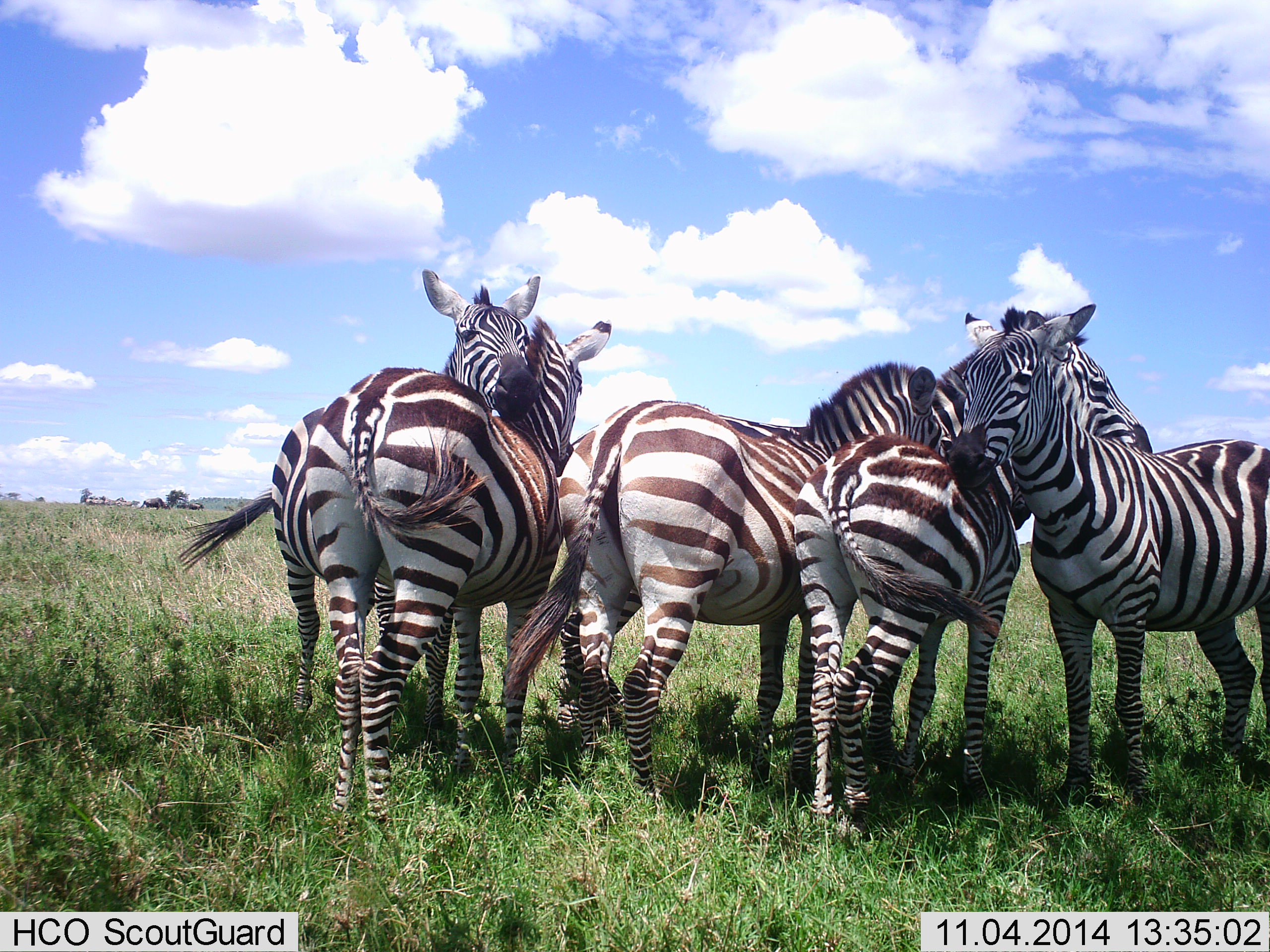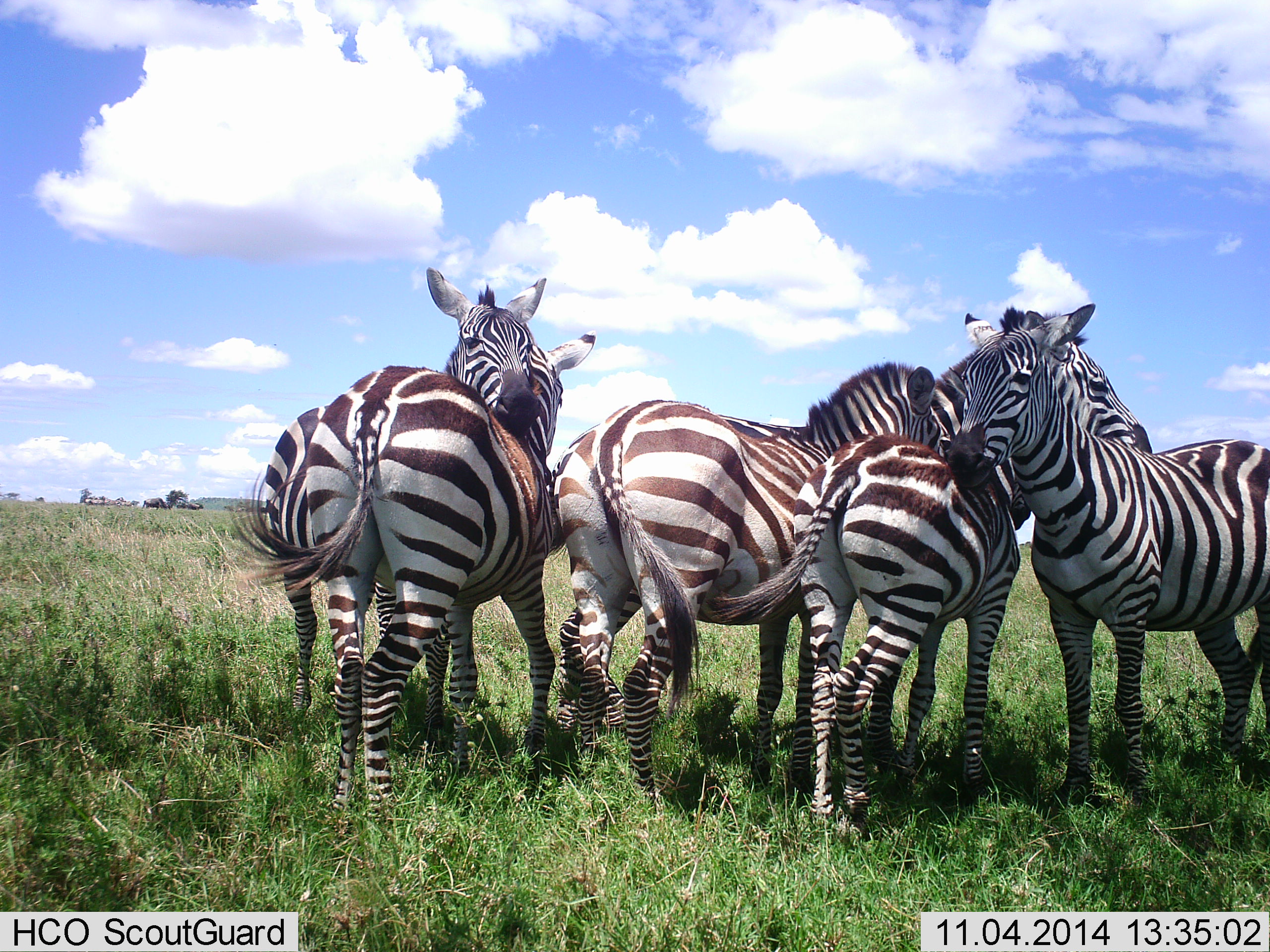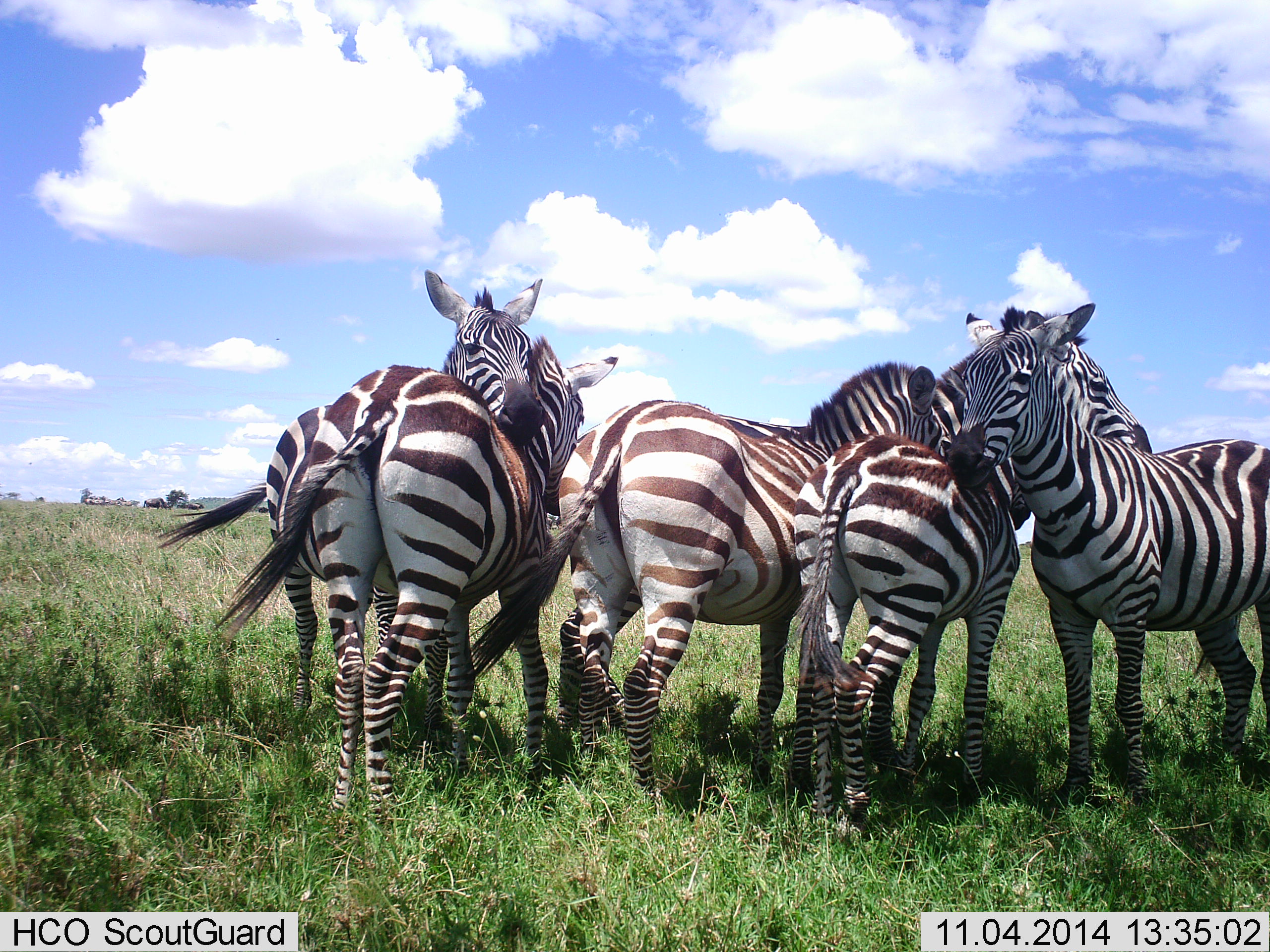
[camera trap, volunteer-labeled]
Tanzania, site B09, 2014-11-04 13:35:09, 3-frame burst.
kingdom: Animalia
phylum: Chordata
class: Mammalia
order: Perissodactyla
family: Equidae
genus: Equus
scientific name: Equus quagga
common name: plains zebra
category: zebra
Zebra (plains zebra) (Equus quagga), count 5. Behavior (volunteer vote fractions): standing 73%, resting 27%, moving 0%, interacting 36%. Young present (vote fraction): 36%. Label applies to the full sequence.